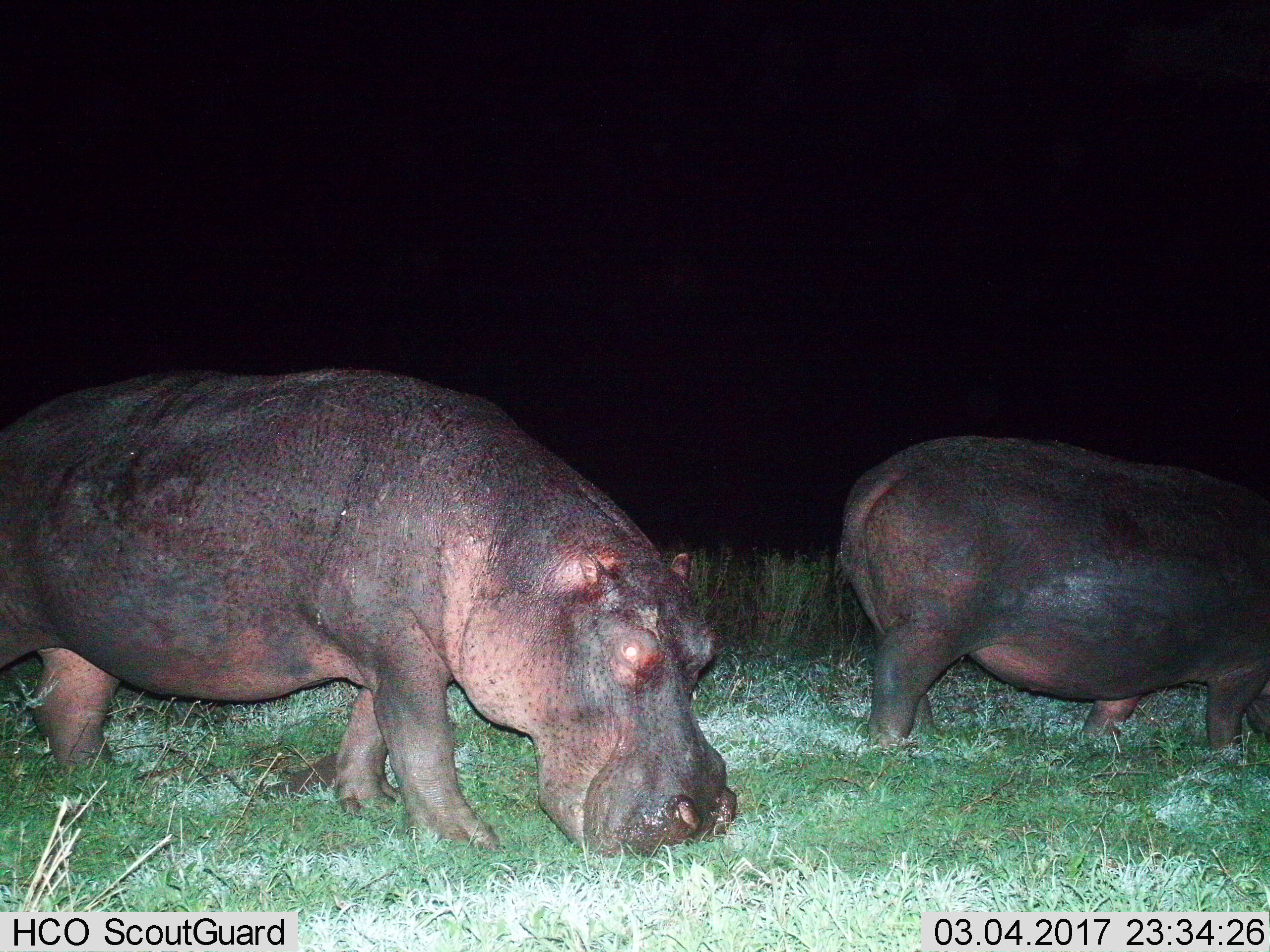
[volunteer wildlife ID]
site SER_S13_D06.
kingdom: Animalia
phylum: Chordata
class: Mammalia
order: Artiodactyla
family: Hippopotamidae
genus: Hippopotamus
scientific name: Hippopotamus amphibius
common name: hippopotamus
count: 2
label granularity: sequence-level